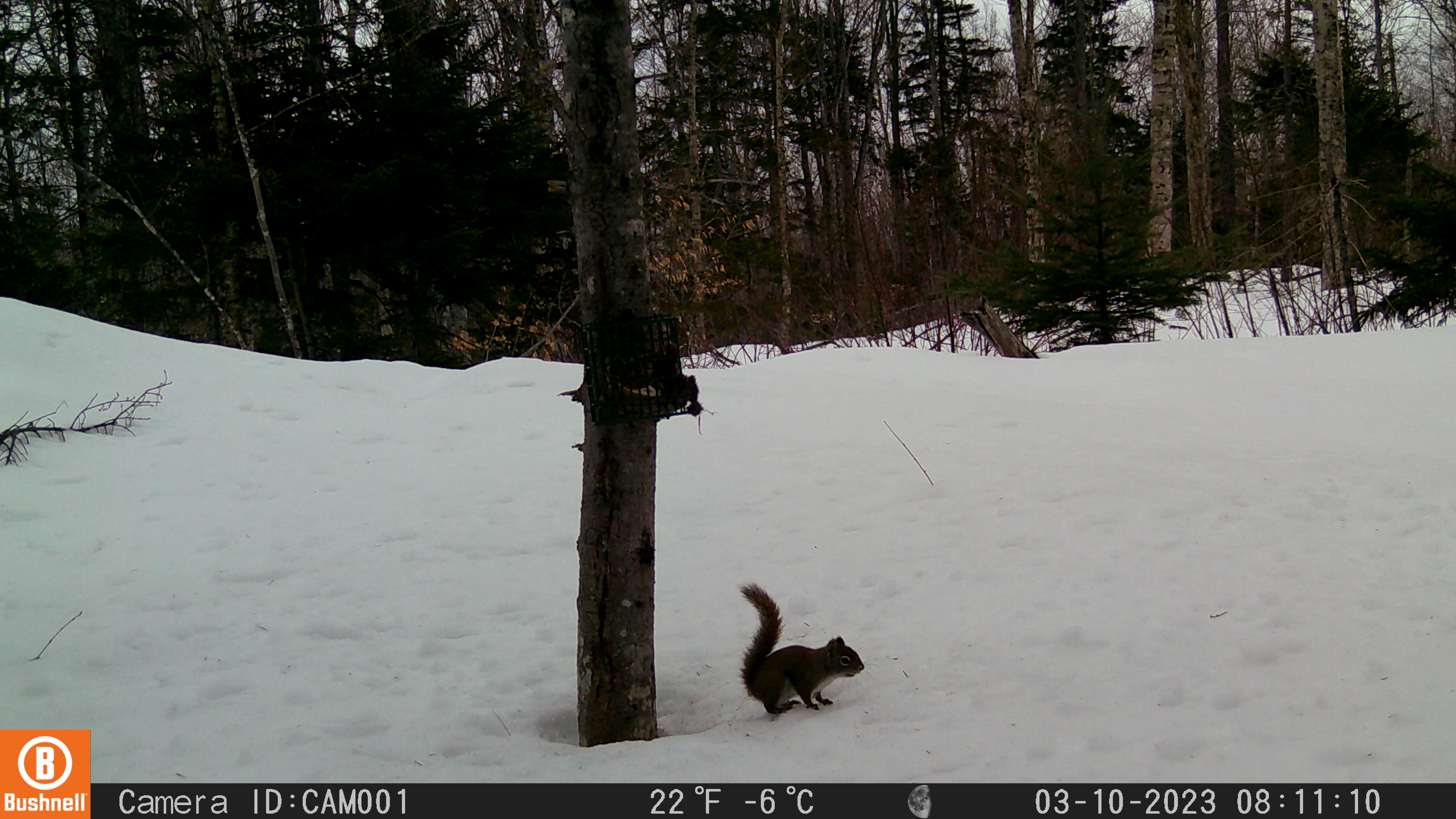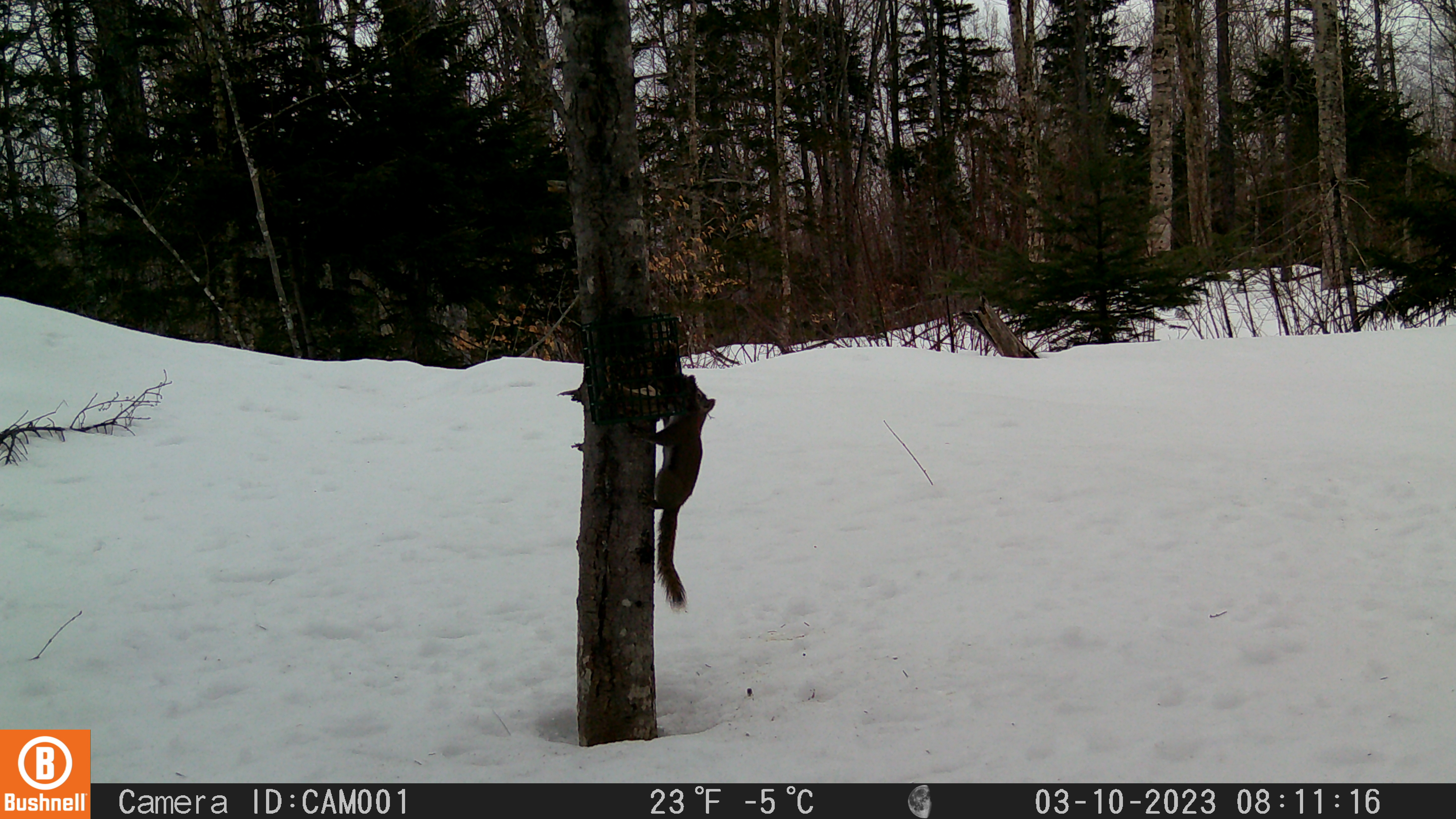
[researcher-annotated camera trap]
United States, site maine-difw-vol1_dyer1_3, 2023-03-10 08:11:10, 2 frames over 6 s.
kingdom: Animalia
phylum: Chordata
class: Mammalia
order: Rodentia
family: Sciuridae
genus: Tamiasciurus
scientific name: Tamiasciurus hudsonicus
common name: red squirrel